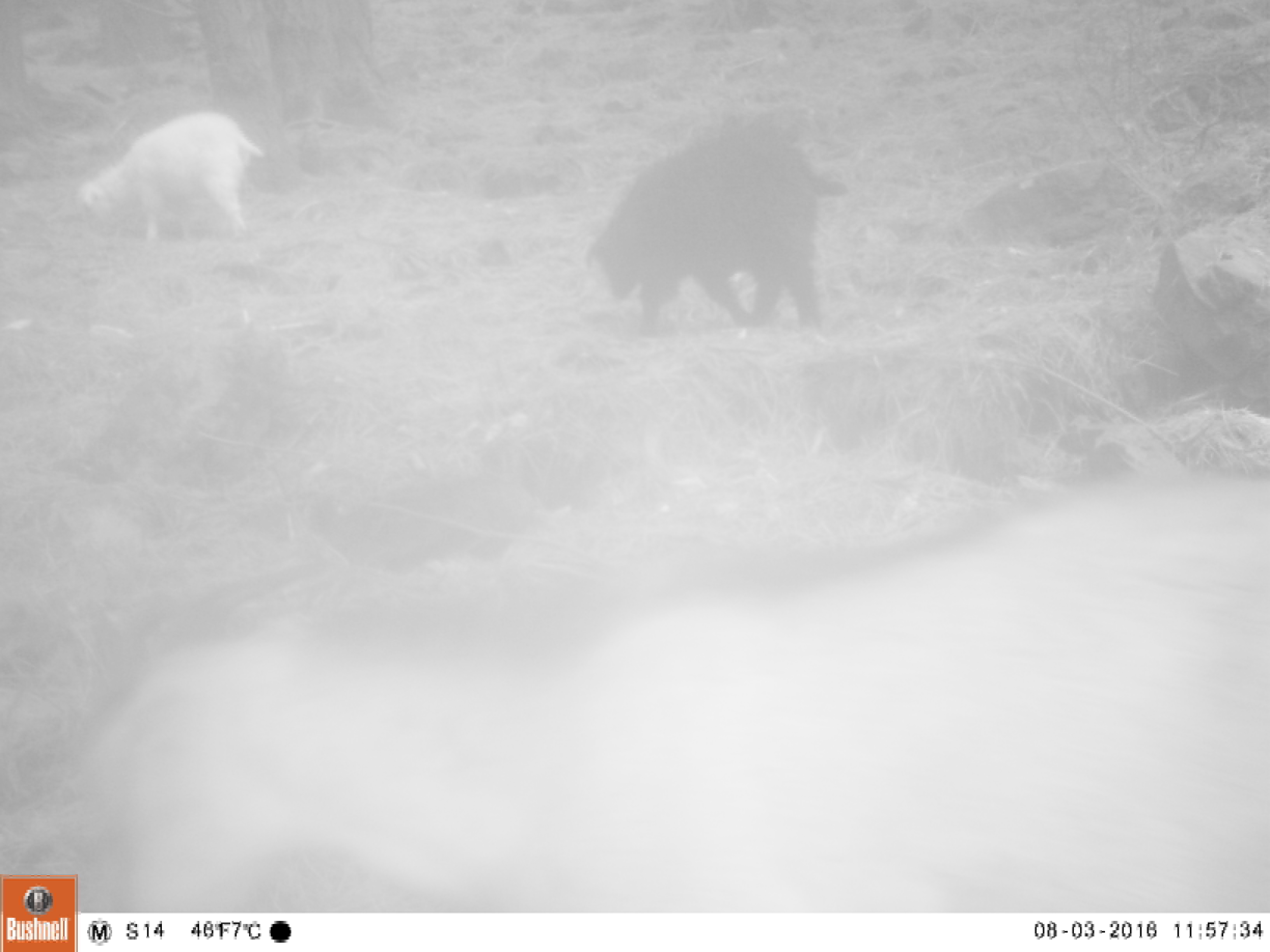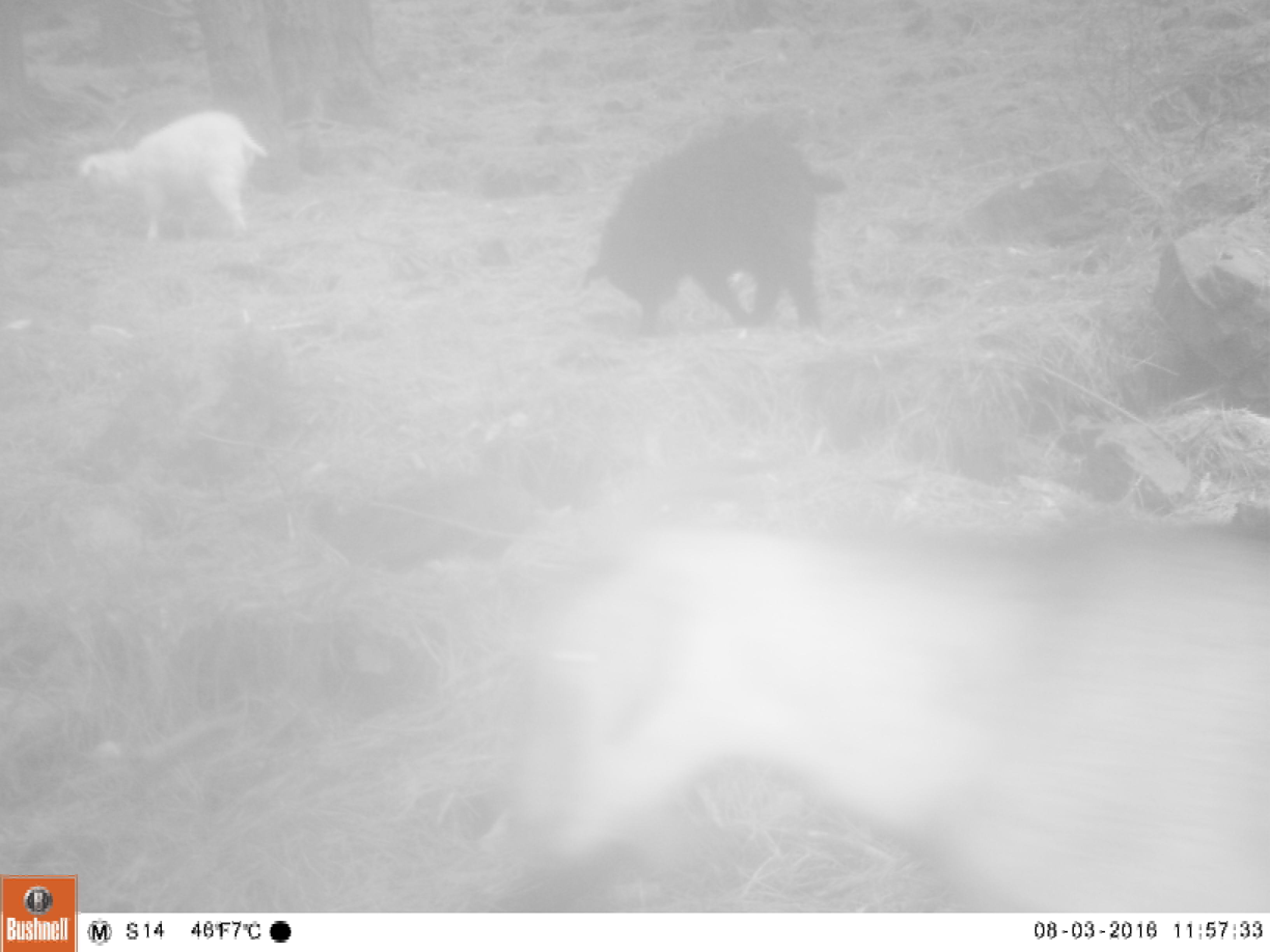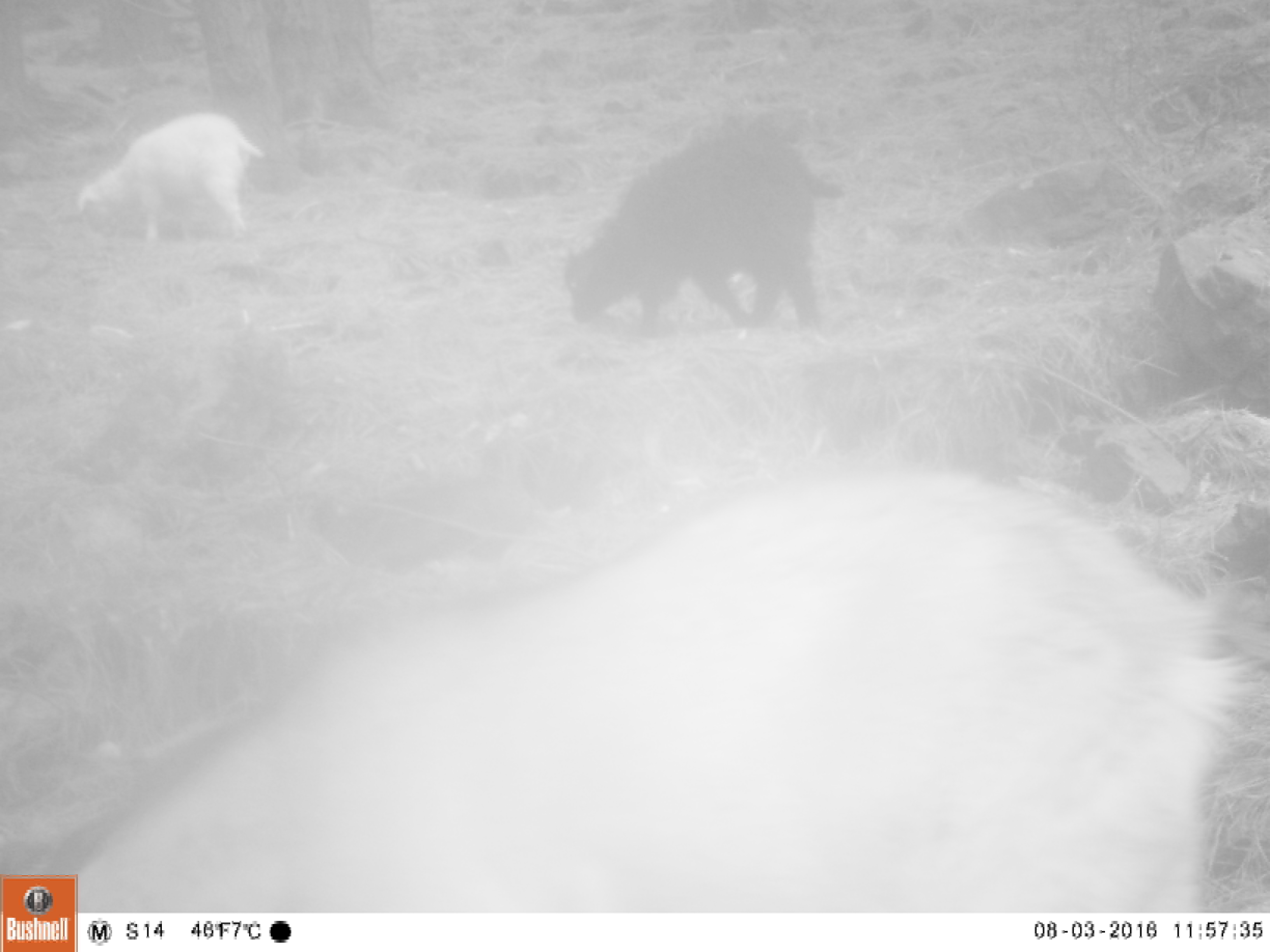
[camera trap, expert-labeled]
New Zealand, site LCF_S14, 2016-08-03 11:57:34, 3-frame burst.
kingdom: Animalia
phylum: Chordata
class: Mammalia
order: Artiodactyla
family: Bovidae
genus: Capra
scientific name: Capra hircus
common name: goat